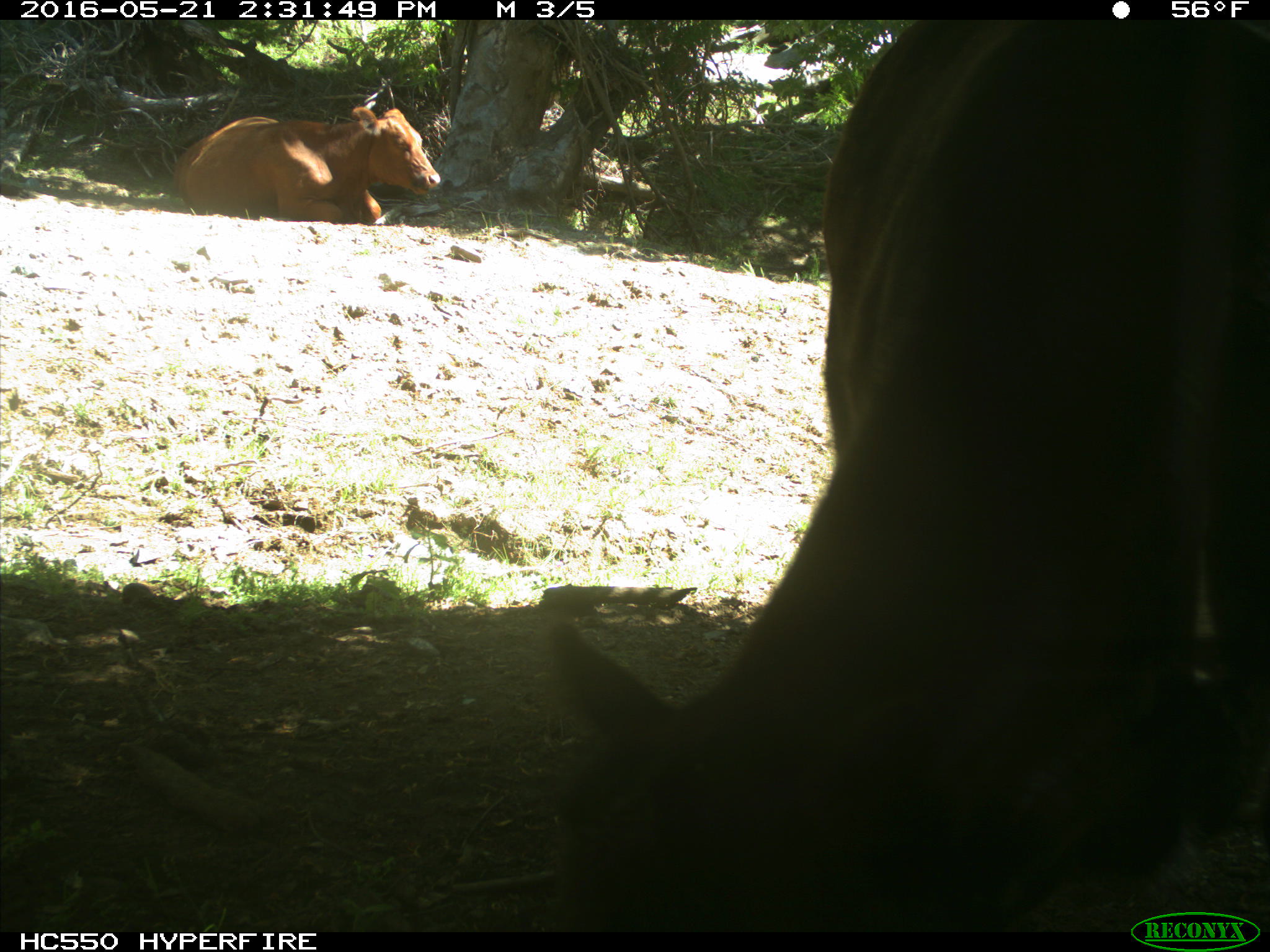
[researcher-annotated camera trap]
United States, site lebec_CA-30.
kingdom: Animalia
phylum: Chordata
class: Mammalia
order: Artiodactyla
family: Bovidae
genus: Bos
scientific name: Bos taurus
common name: domestic cow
Bos taurus (domestic cow).